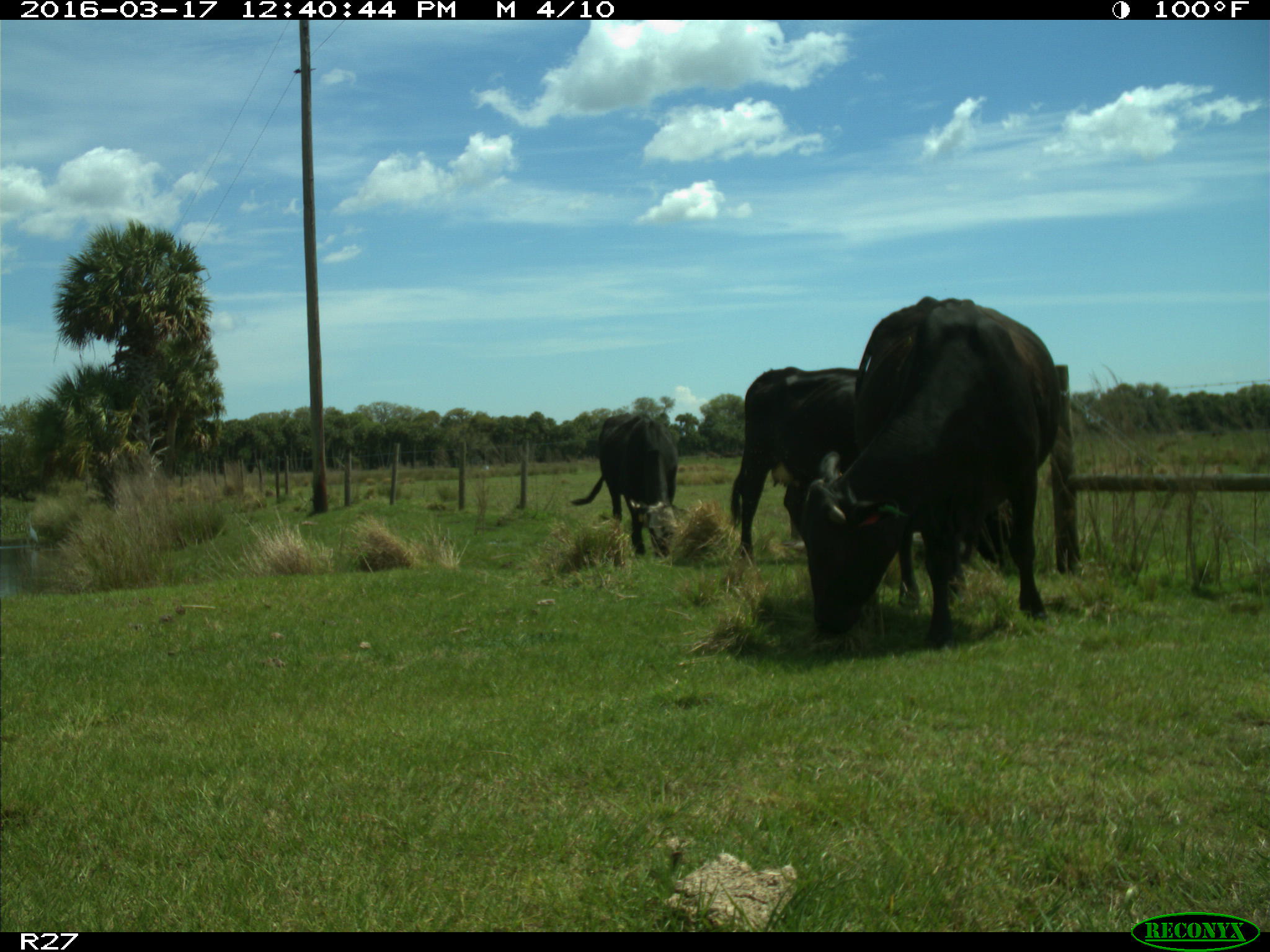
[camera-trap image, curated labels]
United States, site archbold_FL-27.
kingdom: Animalia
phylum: Chordata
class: Mammalia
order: Artiodactyla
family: Bovidae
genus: Bos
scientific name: Bos taurus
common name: domestic cow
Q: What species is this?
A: Bos taurus (domestic cow).